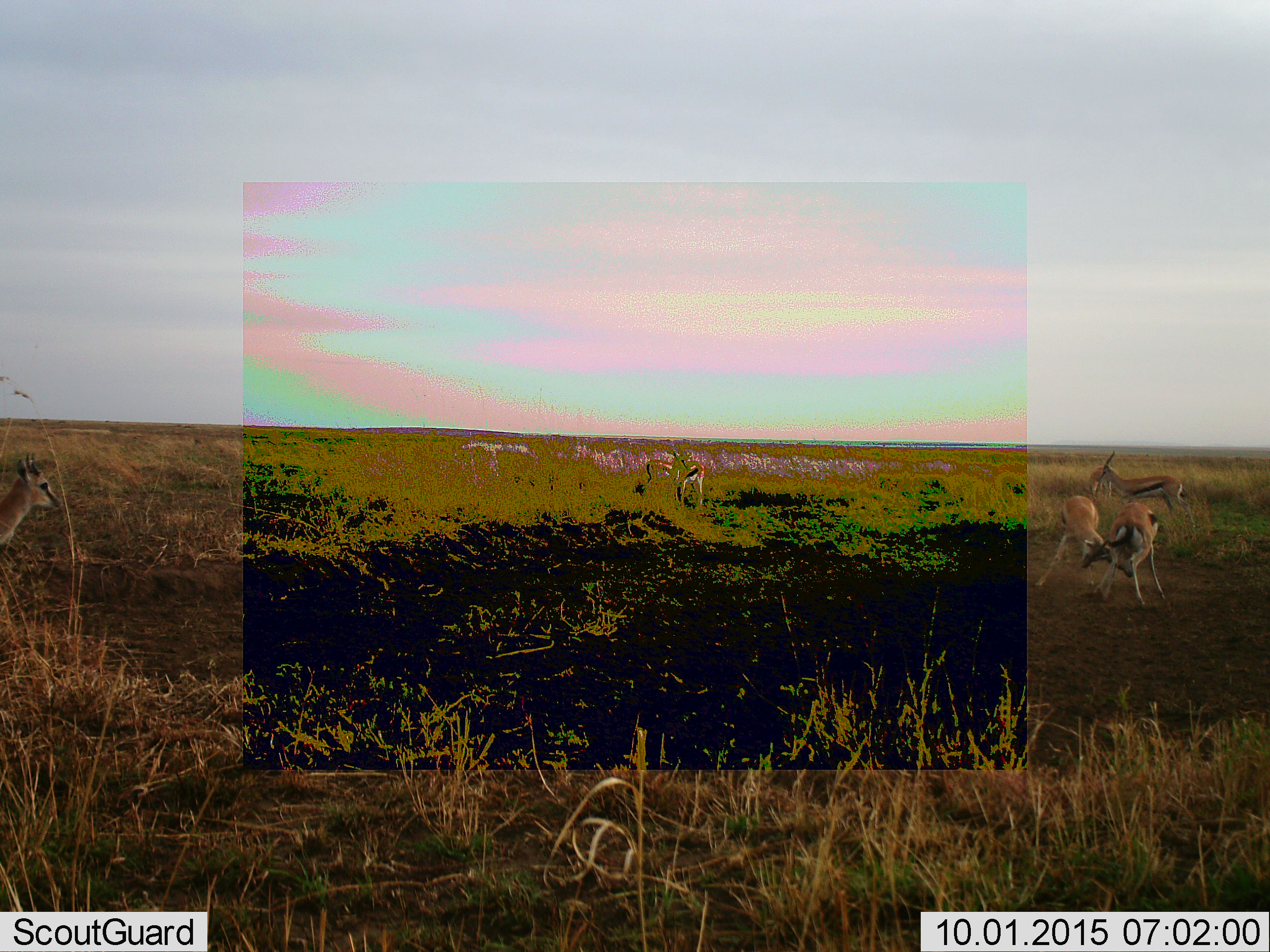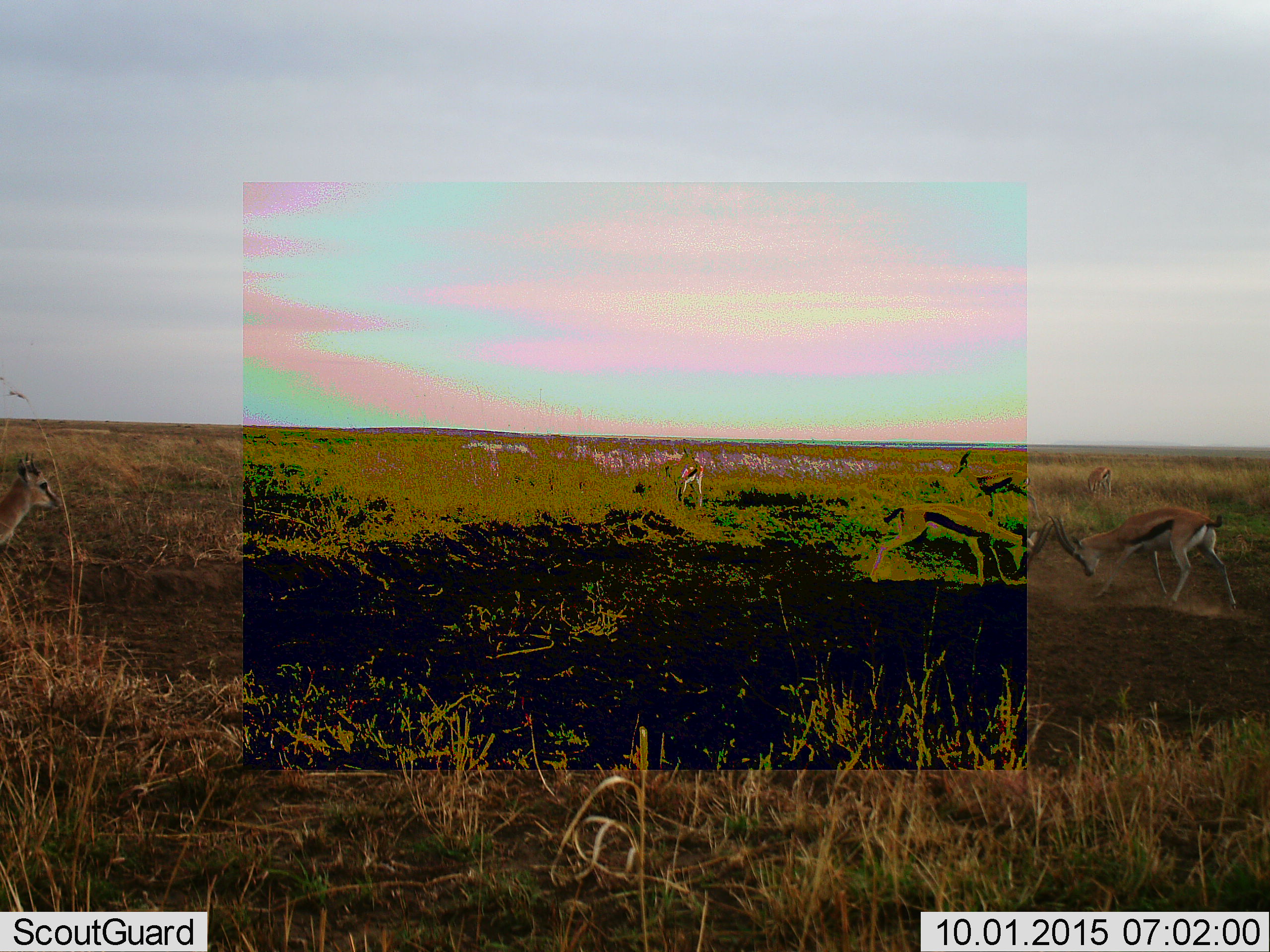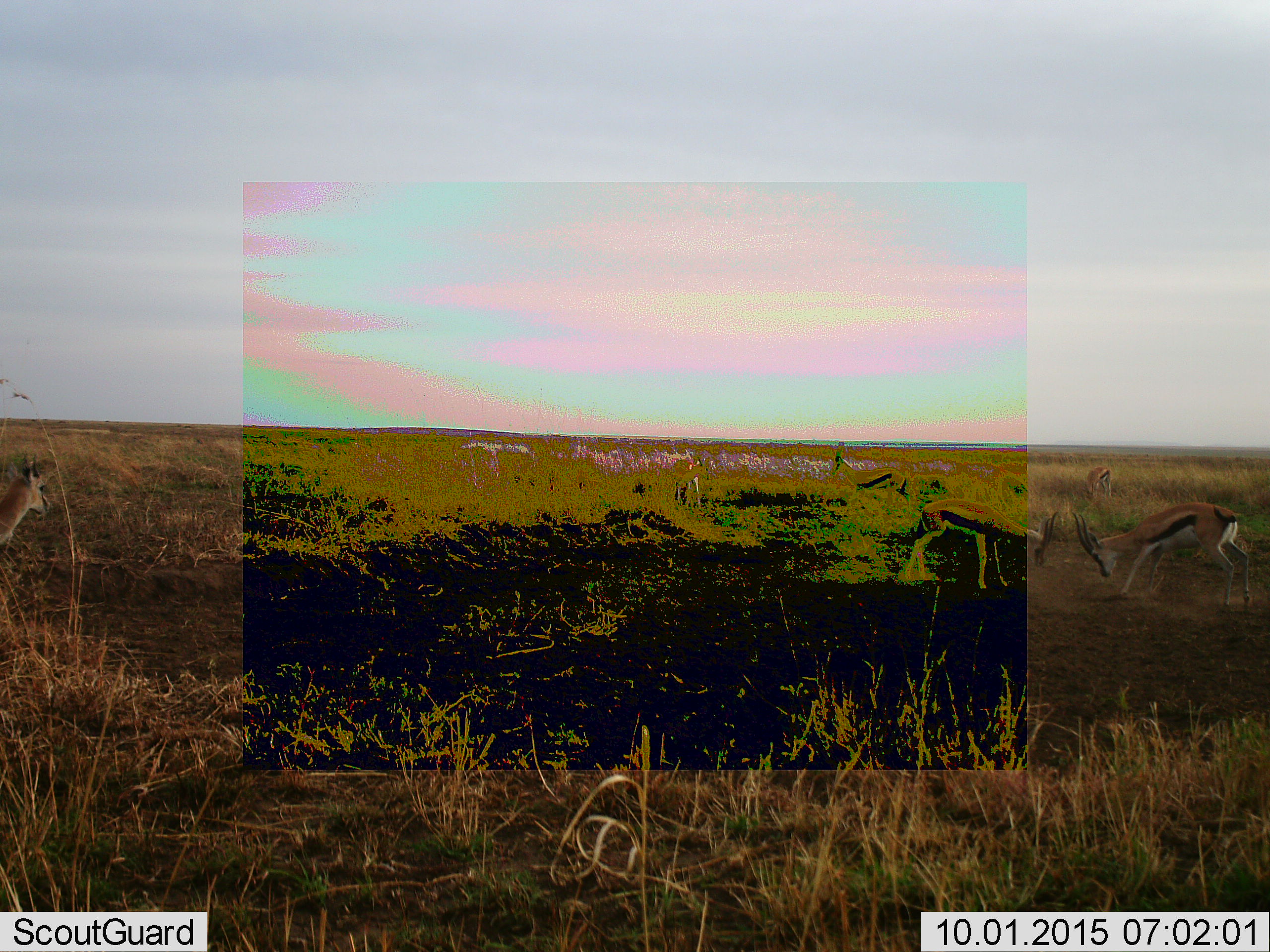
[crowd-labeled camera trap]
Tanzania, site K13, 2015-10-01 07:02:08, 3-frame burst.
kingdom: Animalia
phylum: Chordata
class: Mammalia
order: Artiodactyla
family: Bovidae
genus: Eudorcas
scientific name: Eudorcas thomsonii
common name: thomson's gazelle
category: gazellethomsons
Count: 6.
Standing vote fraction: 70%.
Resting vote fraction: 0%.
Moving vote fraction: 60%.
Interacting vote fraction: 70%.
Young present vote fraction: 10%.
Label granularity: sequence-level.